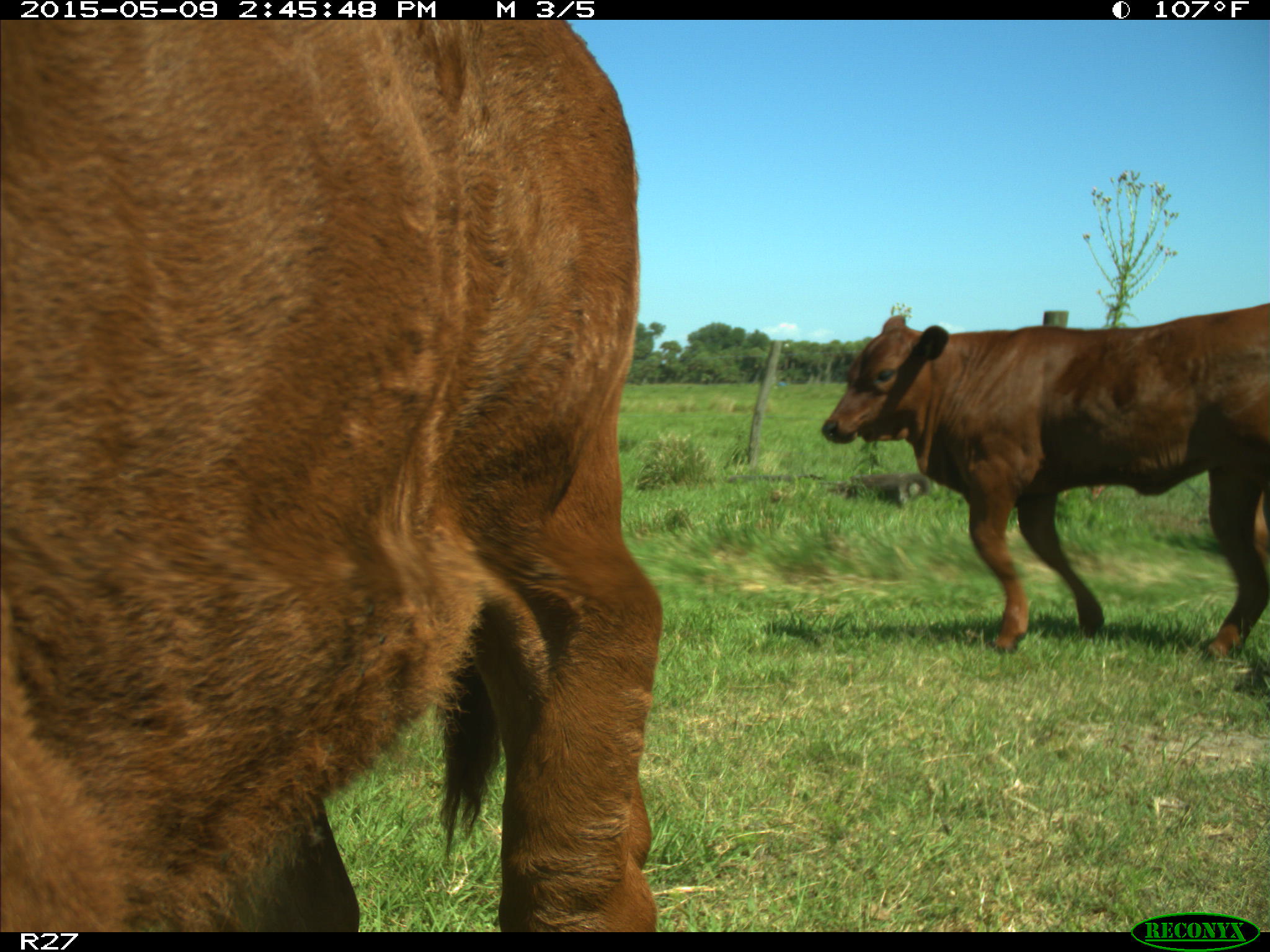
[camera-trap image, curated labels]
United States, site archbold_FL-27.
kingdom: Animalia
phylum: Chordata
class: Mammalia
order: Artiodactyla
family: Bovidae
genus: Bos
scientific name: Bos taurus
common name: domestic cow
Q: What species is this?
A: Bos taurus (domestic cow).